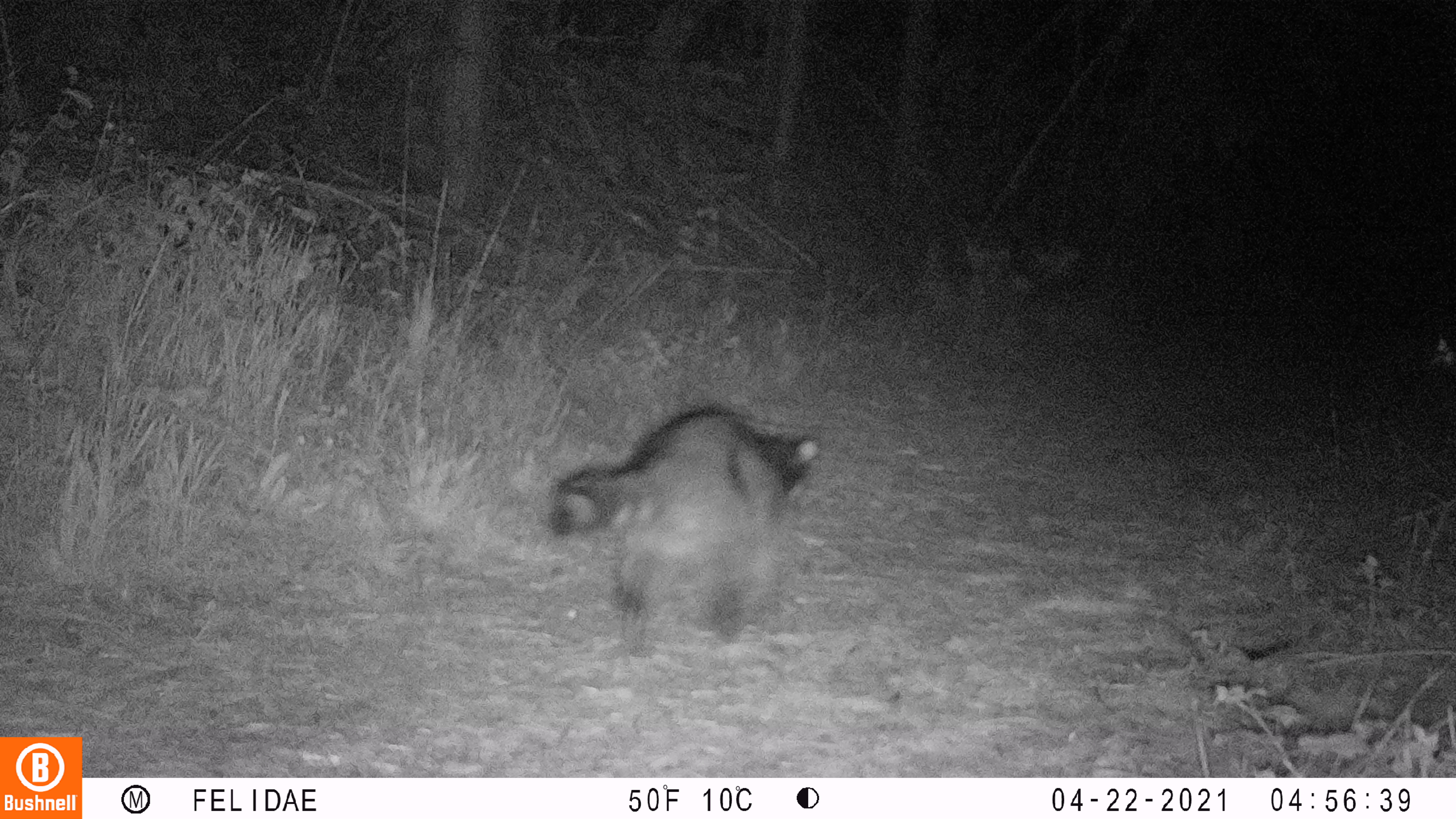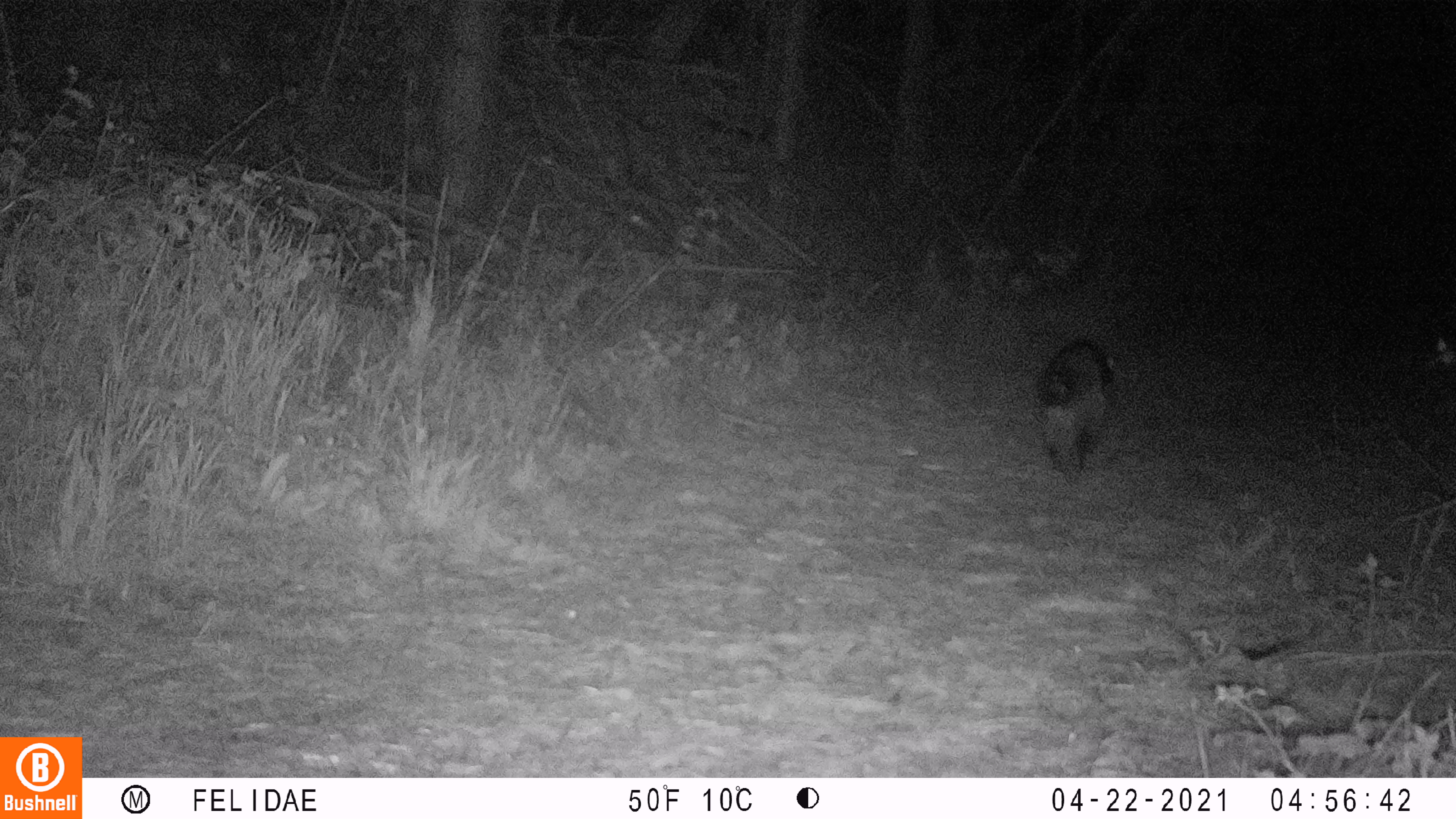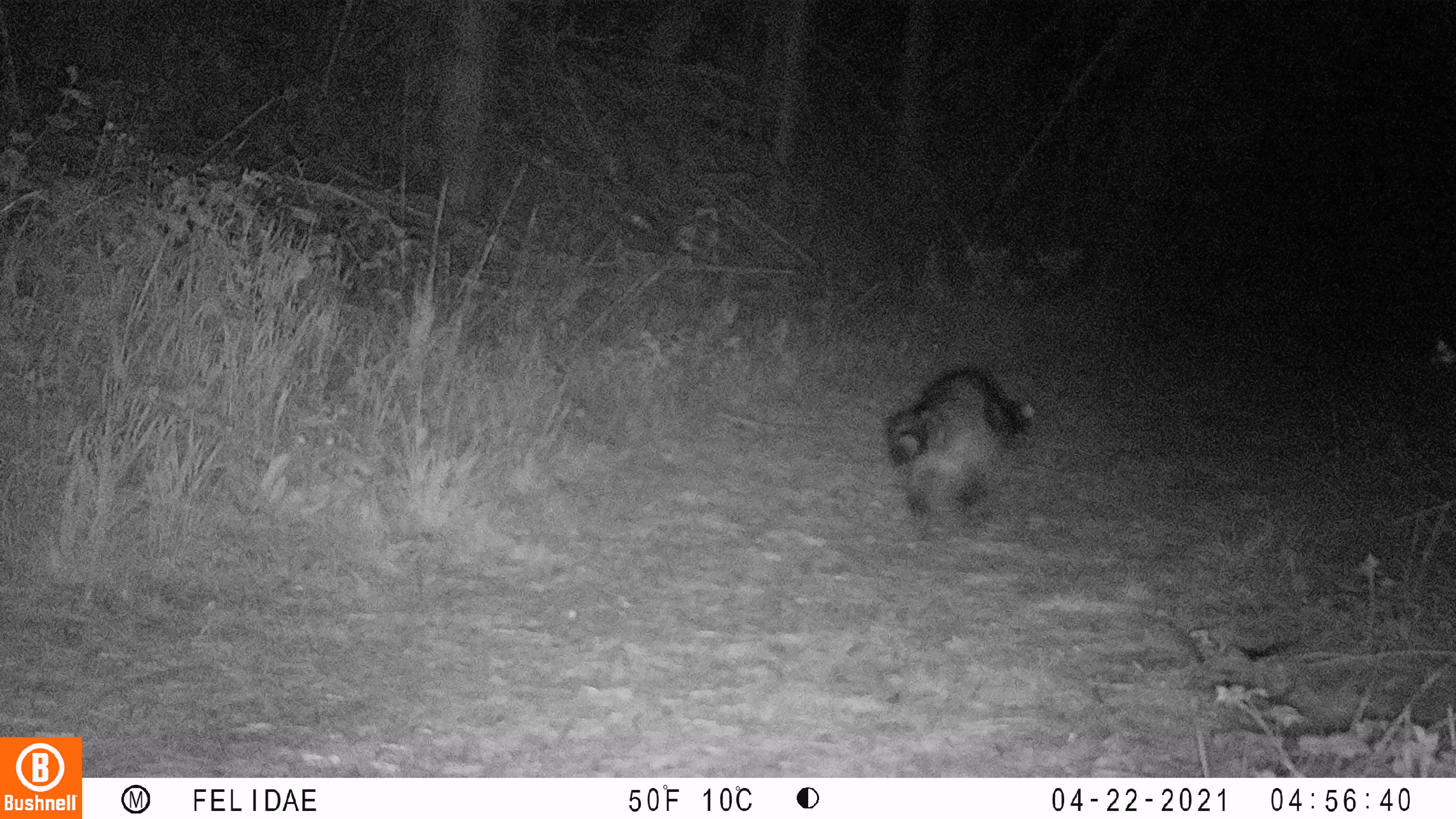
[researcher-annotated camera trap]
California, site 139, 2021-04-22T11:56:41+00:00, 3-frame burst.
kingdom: Animalia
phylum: Chordata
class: Mammalia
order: Carnivora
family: Procyonidae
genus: Procyon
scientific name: Procyon lotor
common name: raccoon